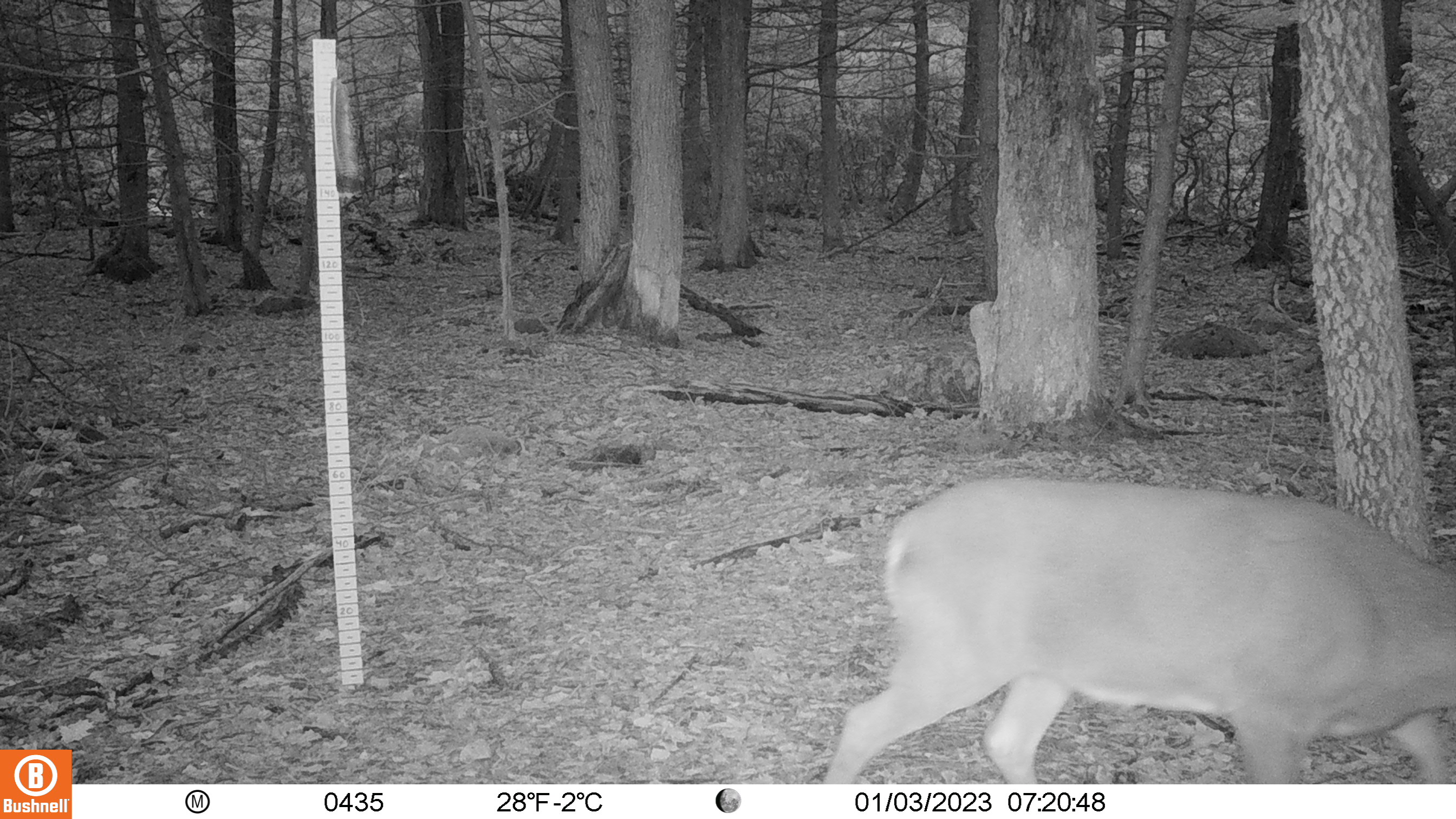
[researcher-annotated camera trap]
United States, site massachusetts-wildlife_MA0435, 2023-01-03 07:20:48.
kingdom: Animalia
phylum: Chordata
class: Mammalia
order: Artiodactyla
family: Cervidae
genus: Odocoileus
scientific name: Odocoileus virginianus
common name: white-tailed deer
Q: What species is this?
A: White-tailed deer (Odocoileus virginianus).